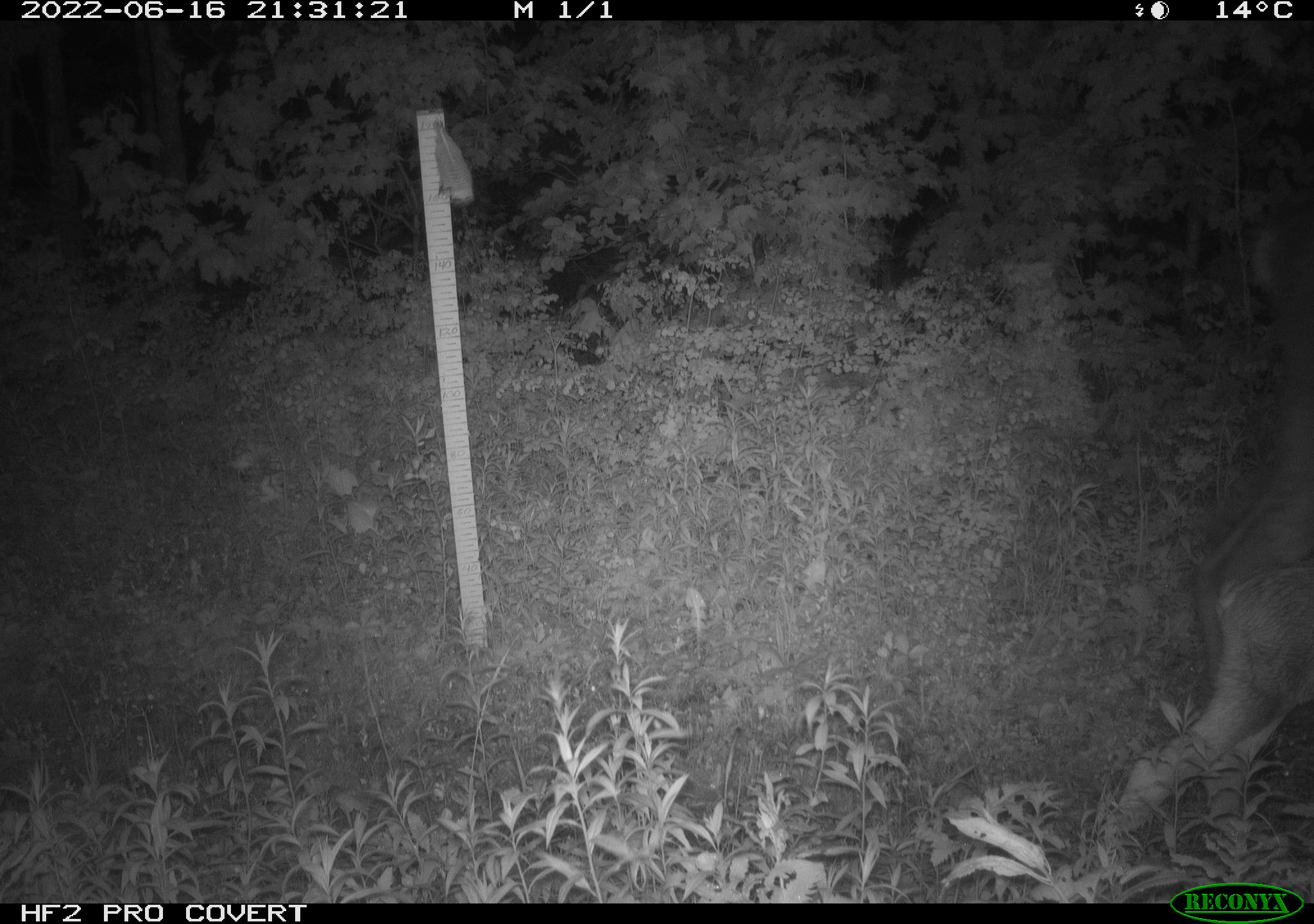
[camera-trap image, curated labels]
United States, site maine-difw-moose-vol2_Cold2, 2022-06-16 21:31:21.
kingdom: Animalia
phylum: Chordata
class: Mammalia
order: Artiodactyla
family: Cervidae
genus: Alces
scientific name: Alces alces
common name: moose